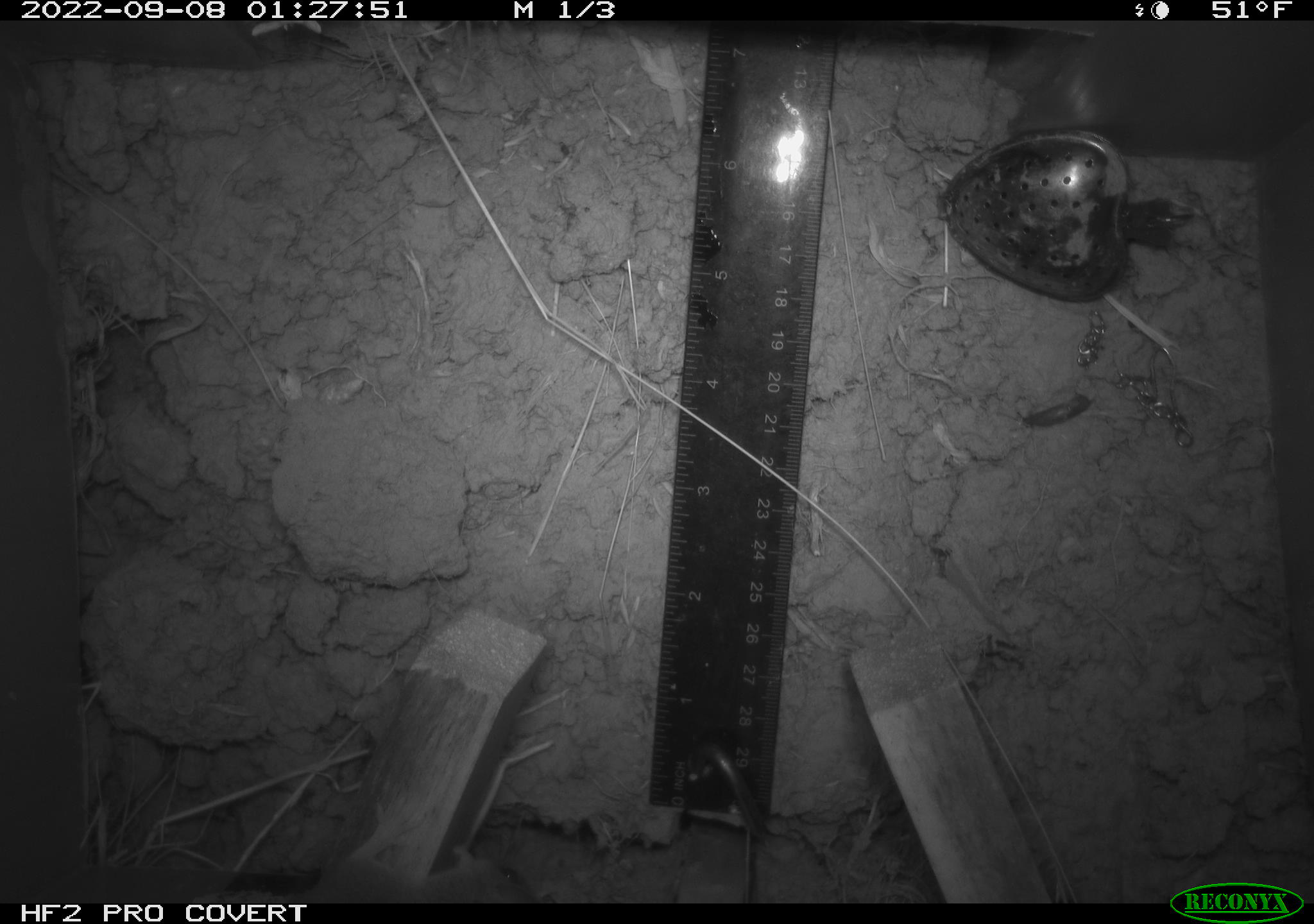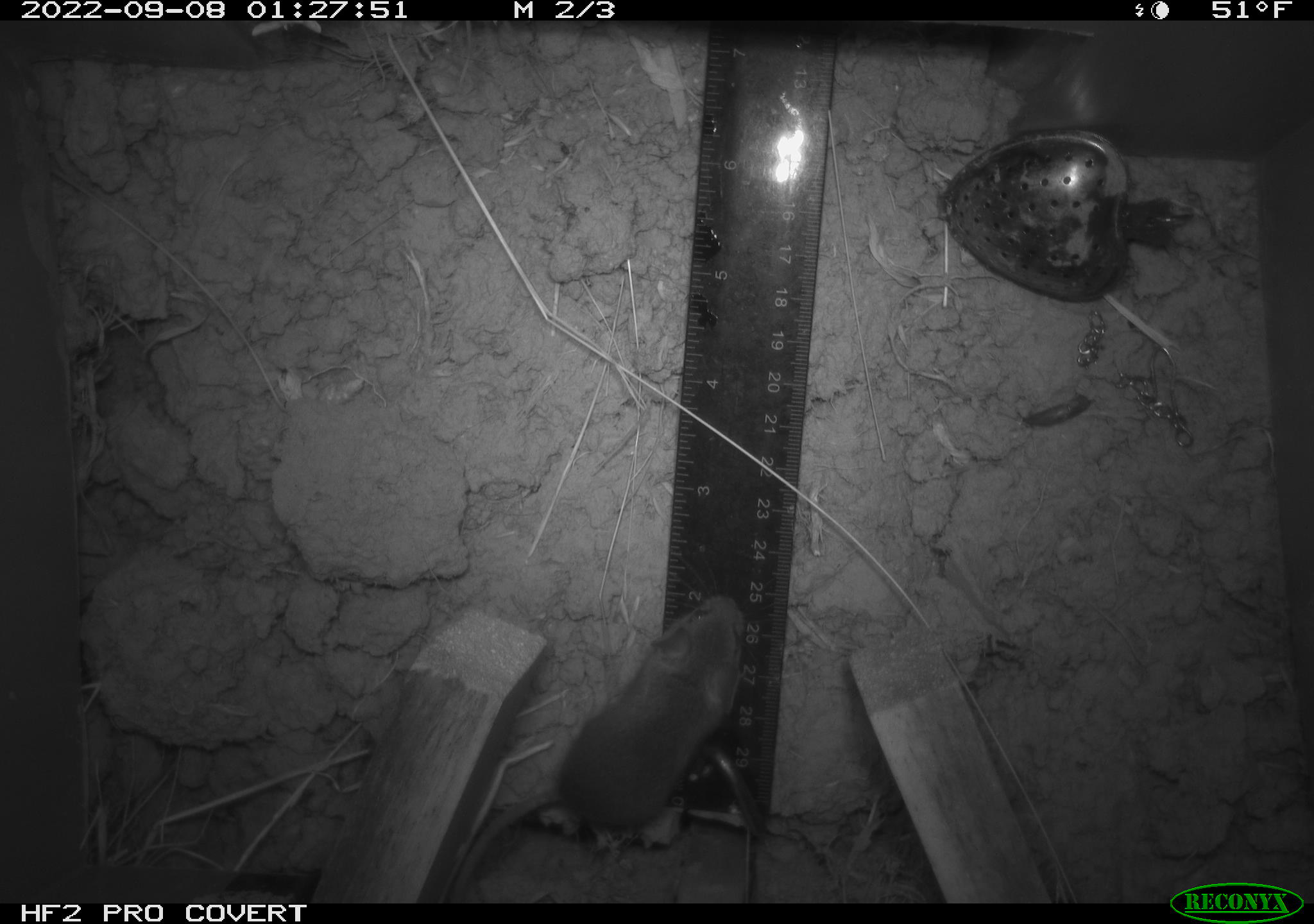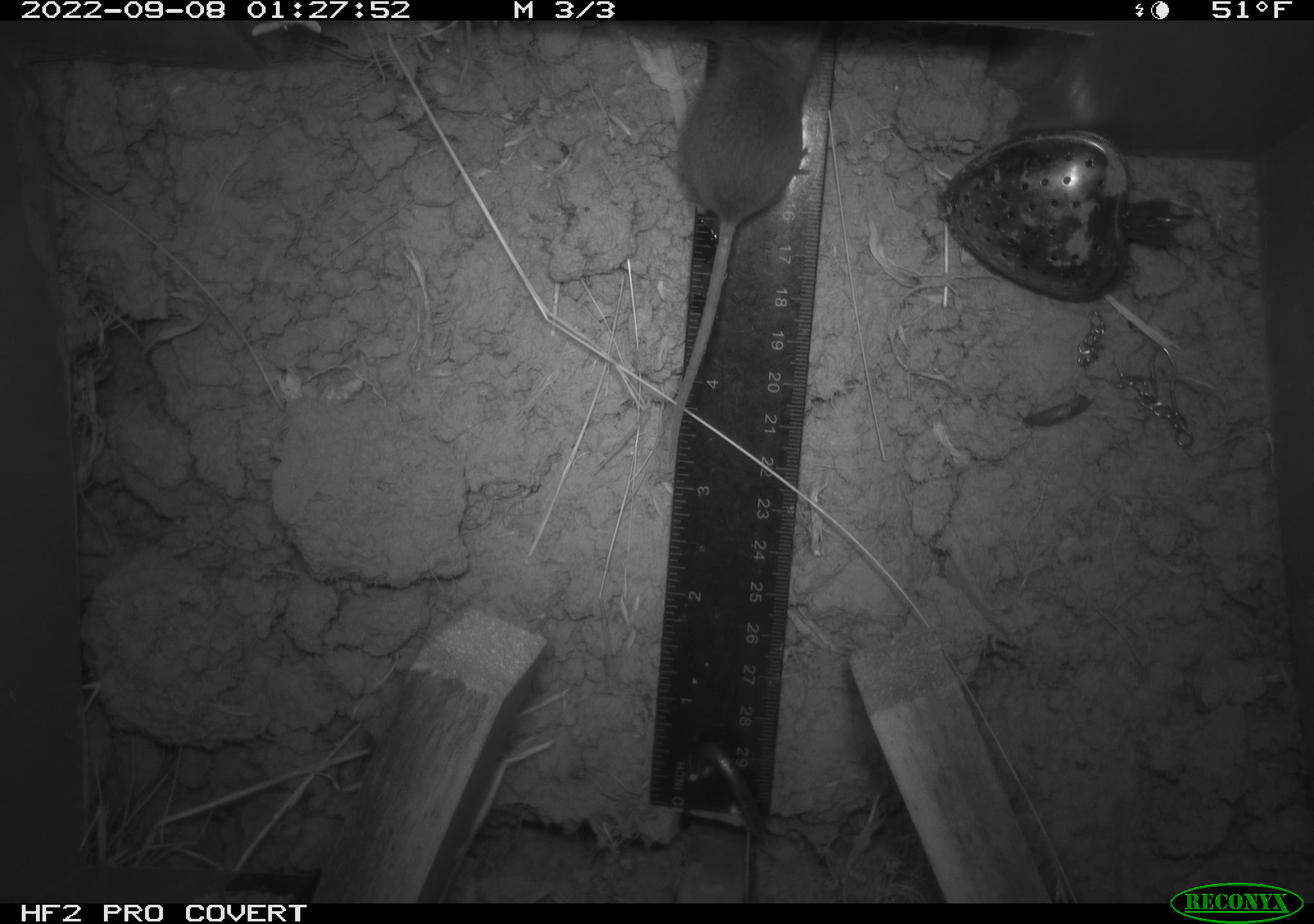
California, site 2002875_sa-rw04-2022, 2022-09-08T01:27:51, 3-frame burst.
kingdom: Animalia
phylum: Chordata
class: Mammalia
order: Rodentia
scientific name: Rodentia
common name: mouse species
Mouse species (Rodentia).